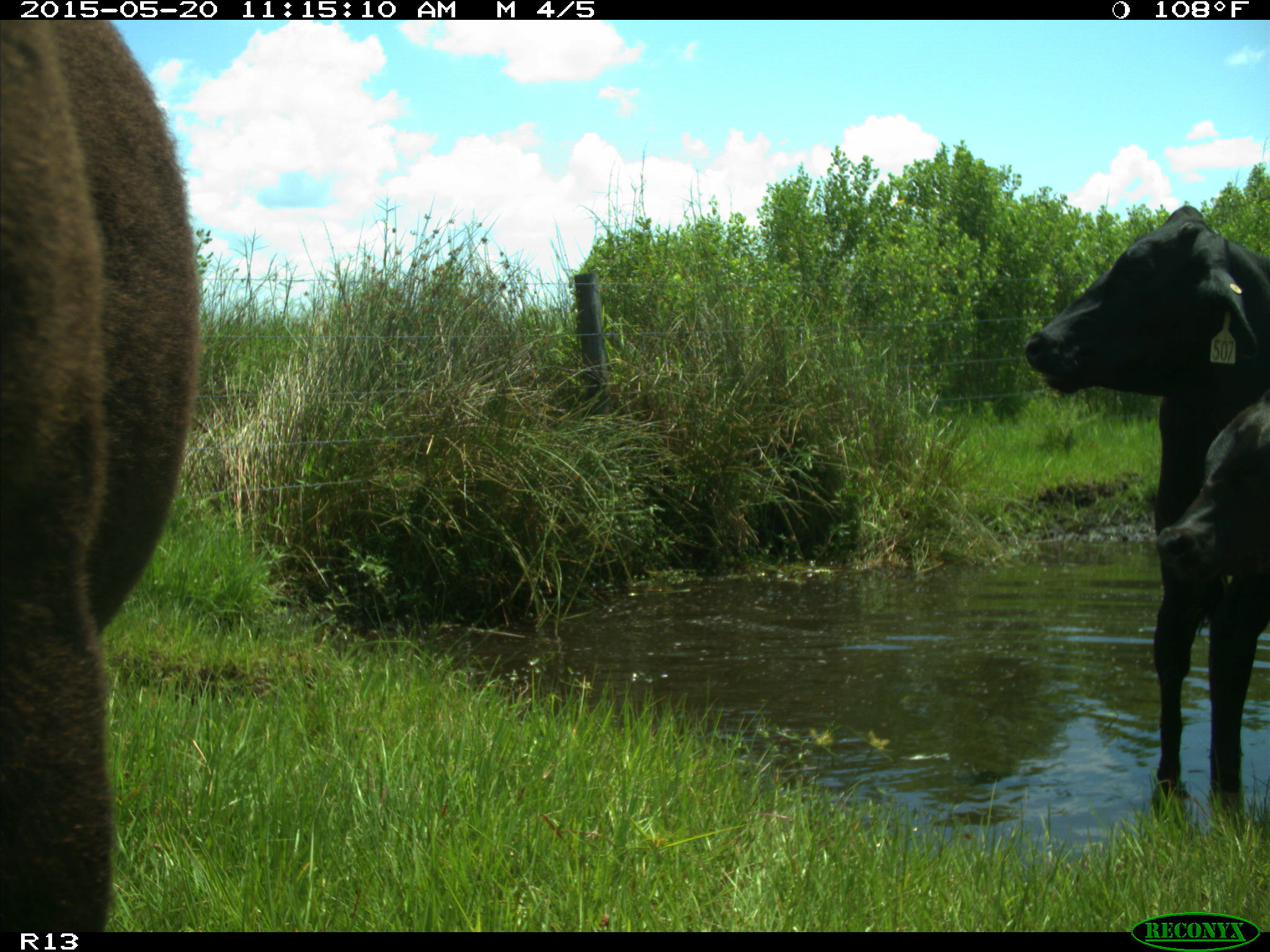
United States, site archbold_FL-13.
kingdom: Animalia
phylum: Chordata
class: Mammalia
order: Artiodactyla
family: Bovidae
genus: Bos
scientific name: Bos taurus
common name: domestic cow